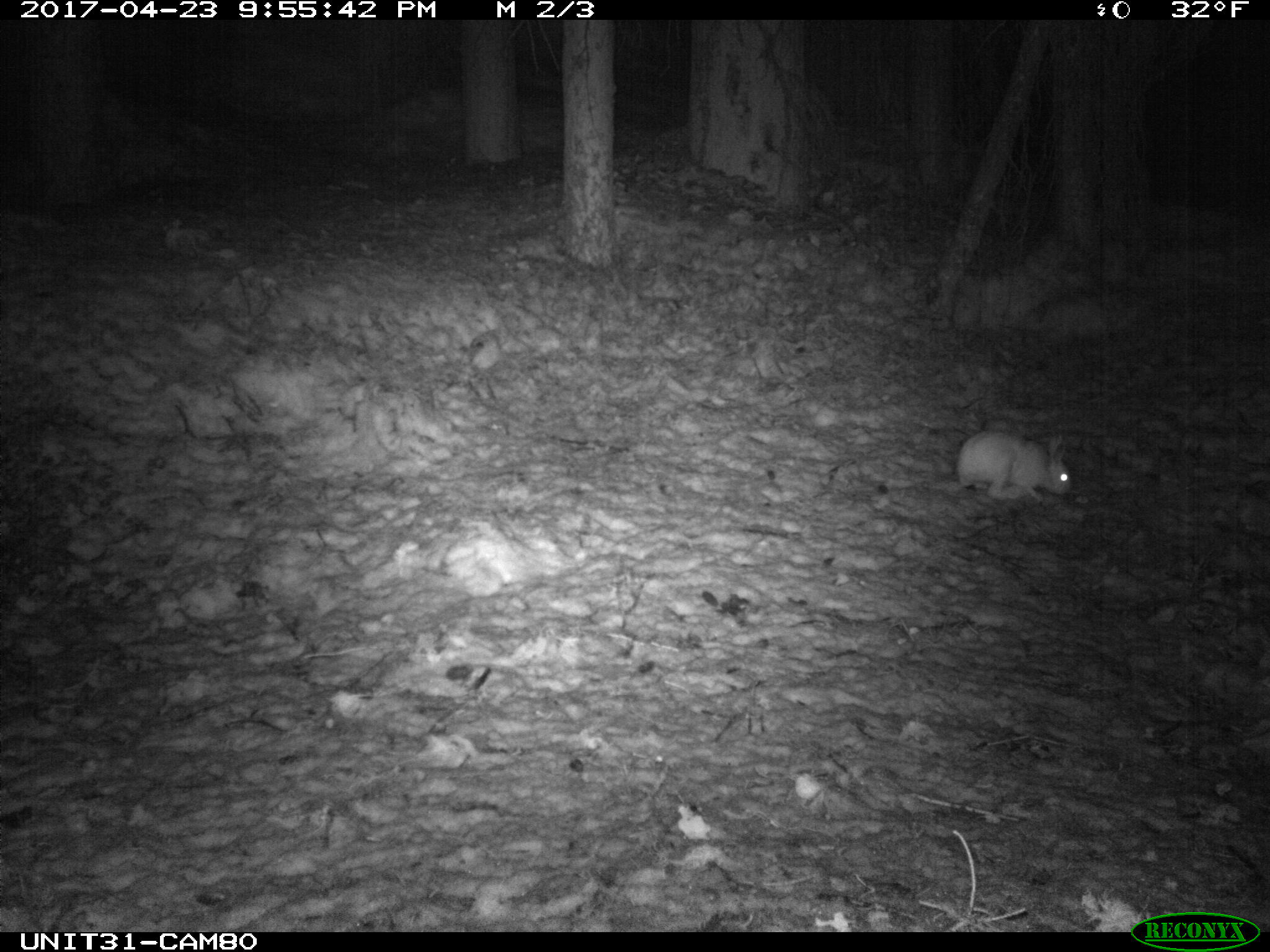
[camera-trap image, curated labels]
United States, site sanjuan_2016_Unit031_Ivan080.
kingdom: Animalia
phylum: Chordata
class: Mammalia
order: Lagomorpha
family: Leporidae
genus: Lepus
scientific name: Lepus americanus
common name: snowshoe hare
Lepus americanus (snowshoe hare).